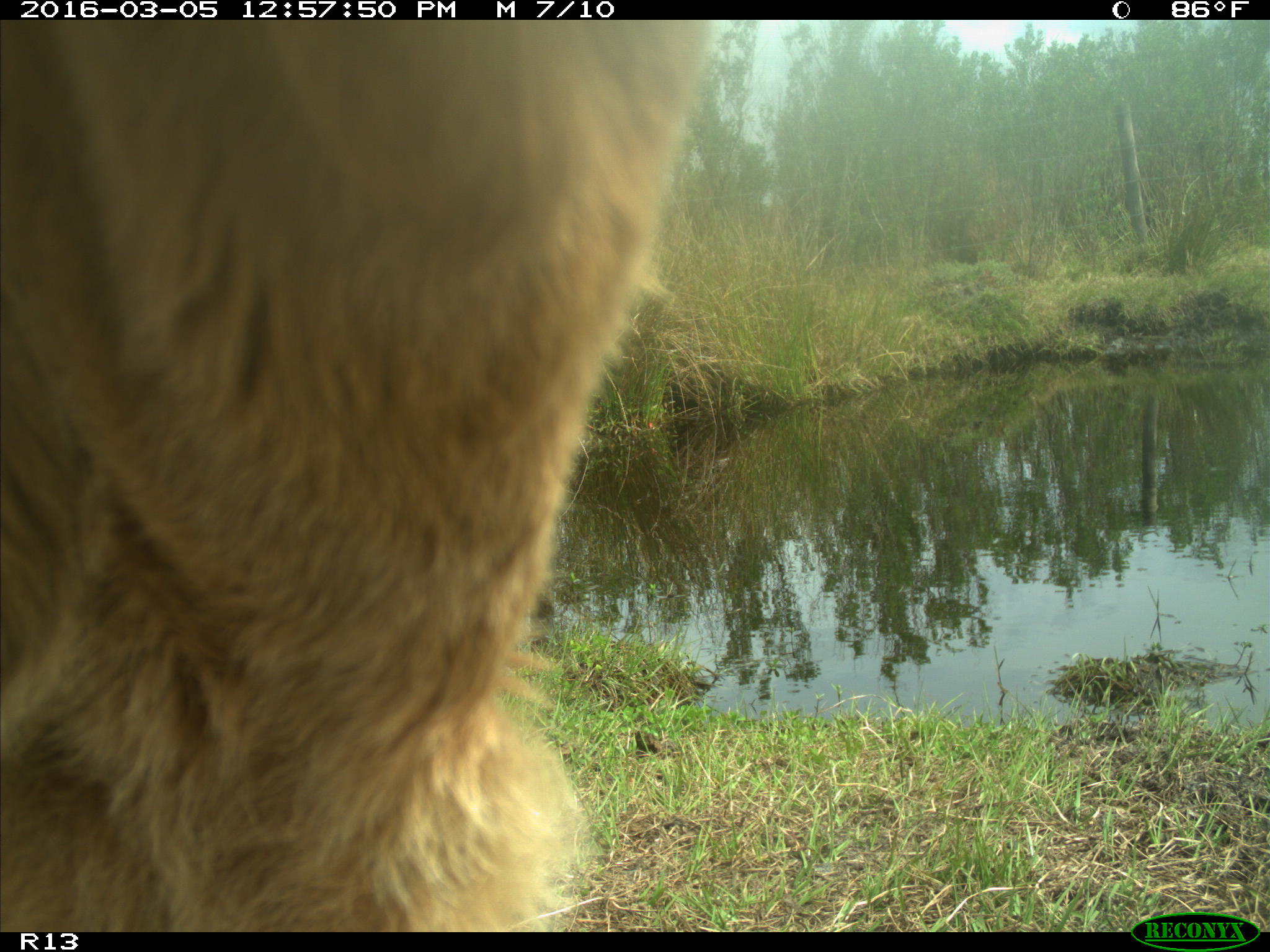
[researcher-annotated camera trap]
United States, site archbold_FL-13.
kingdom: Animalia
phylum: Chordata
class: Mammalia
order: Artiodactyla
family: Bovidae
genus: Bos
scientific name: Bos taurus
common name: domestic cow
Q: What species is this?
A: Bos taurus (domestic cow).